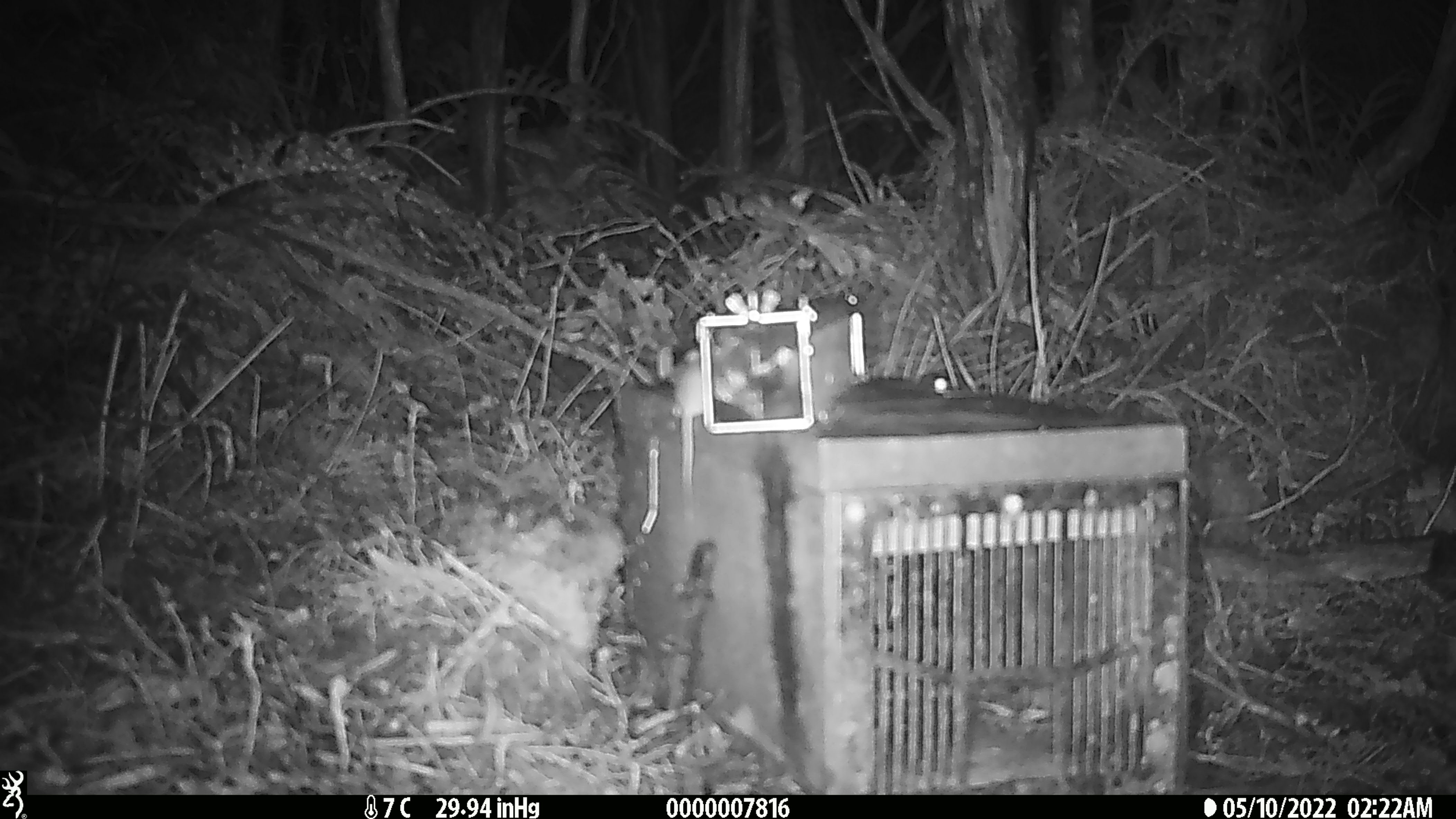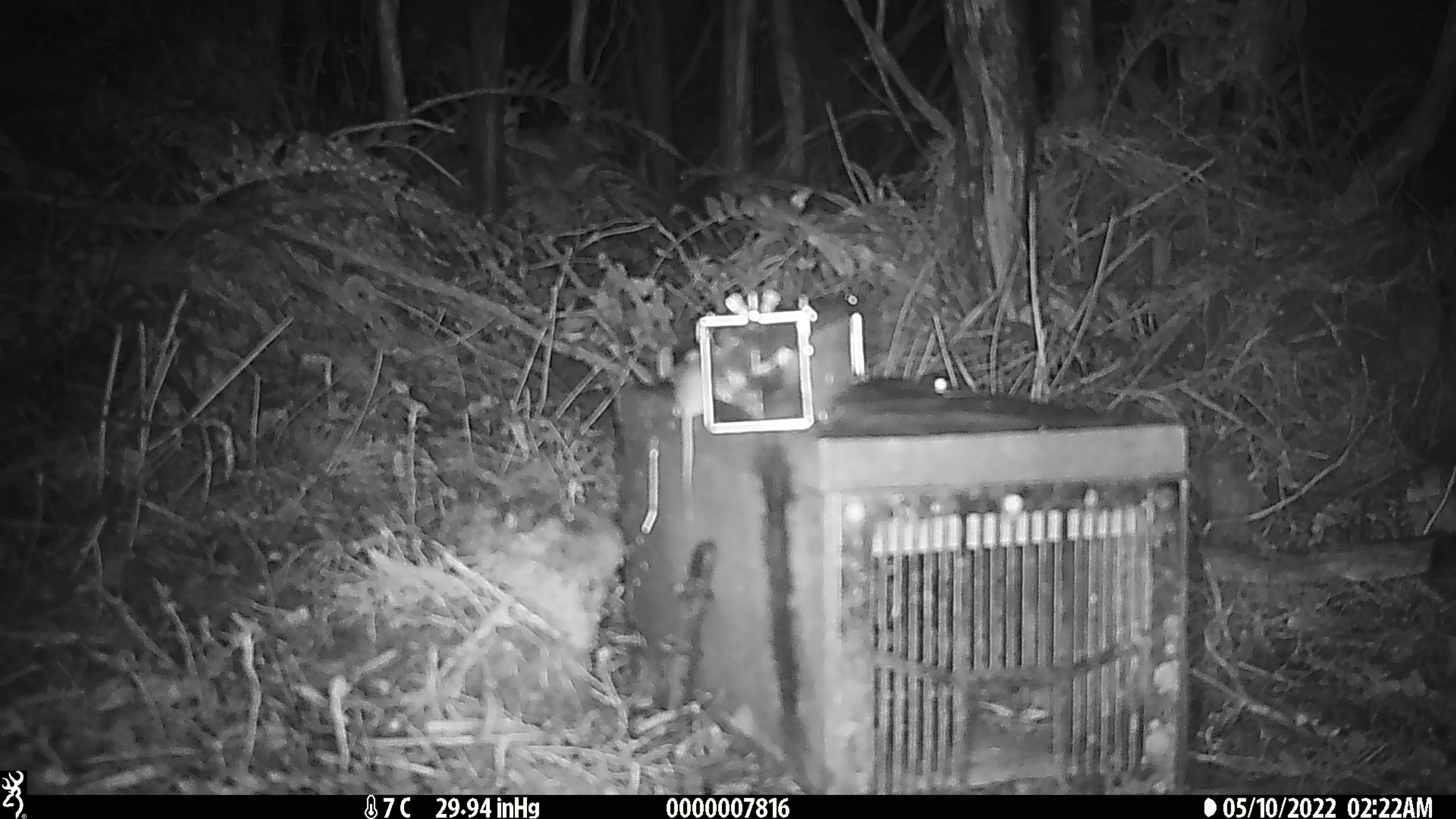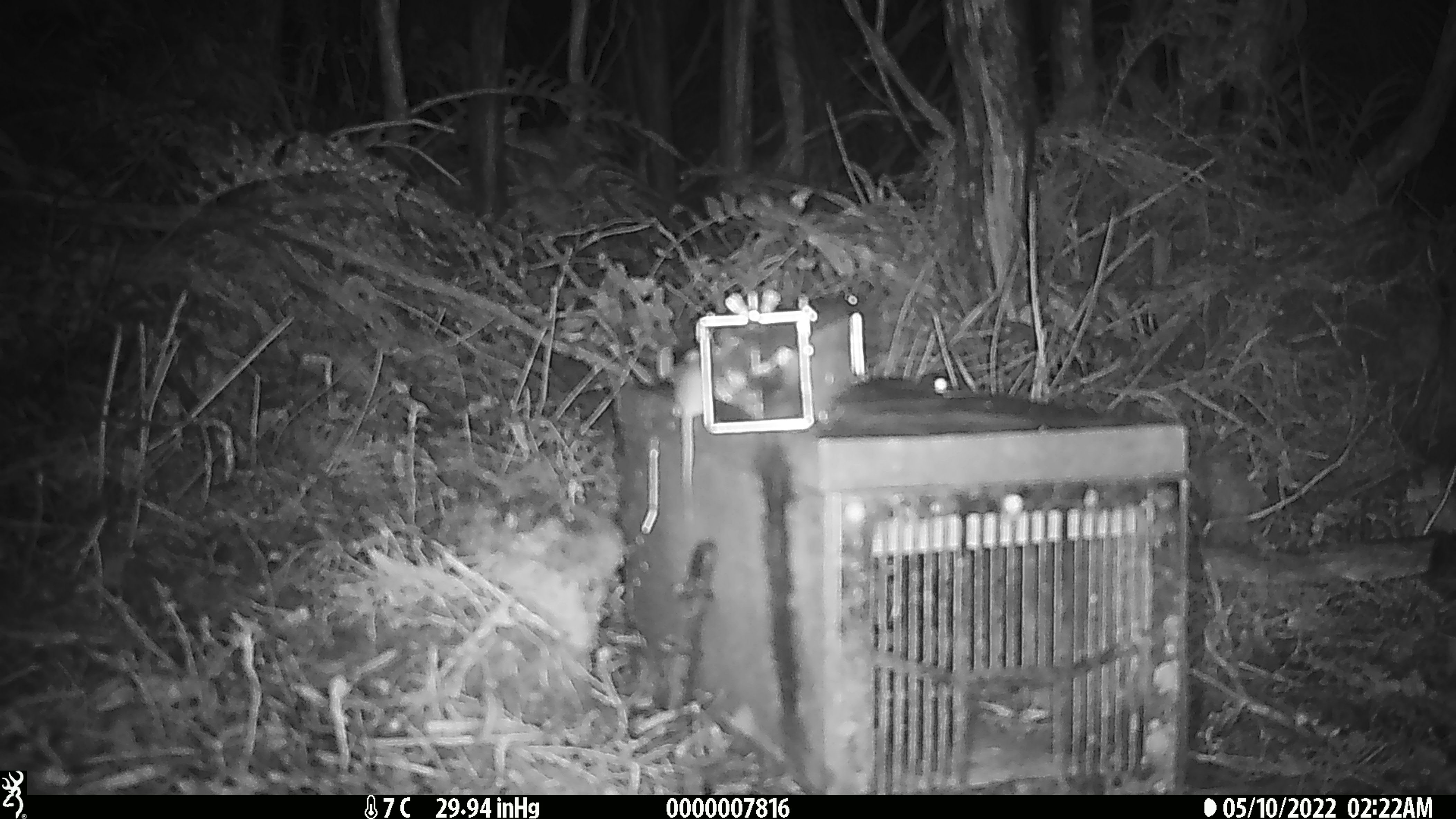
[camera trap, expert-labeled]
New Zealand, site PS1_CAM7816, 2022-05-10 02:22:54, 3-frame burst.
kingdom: Animalia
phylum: Chordata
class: Mammalia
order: Rodentia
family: Muridae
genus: Mus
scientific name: Mus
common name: mouse